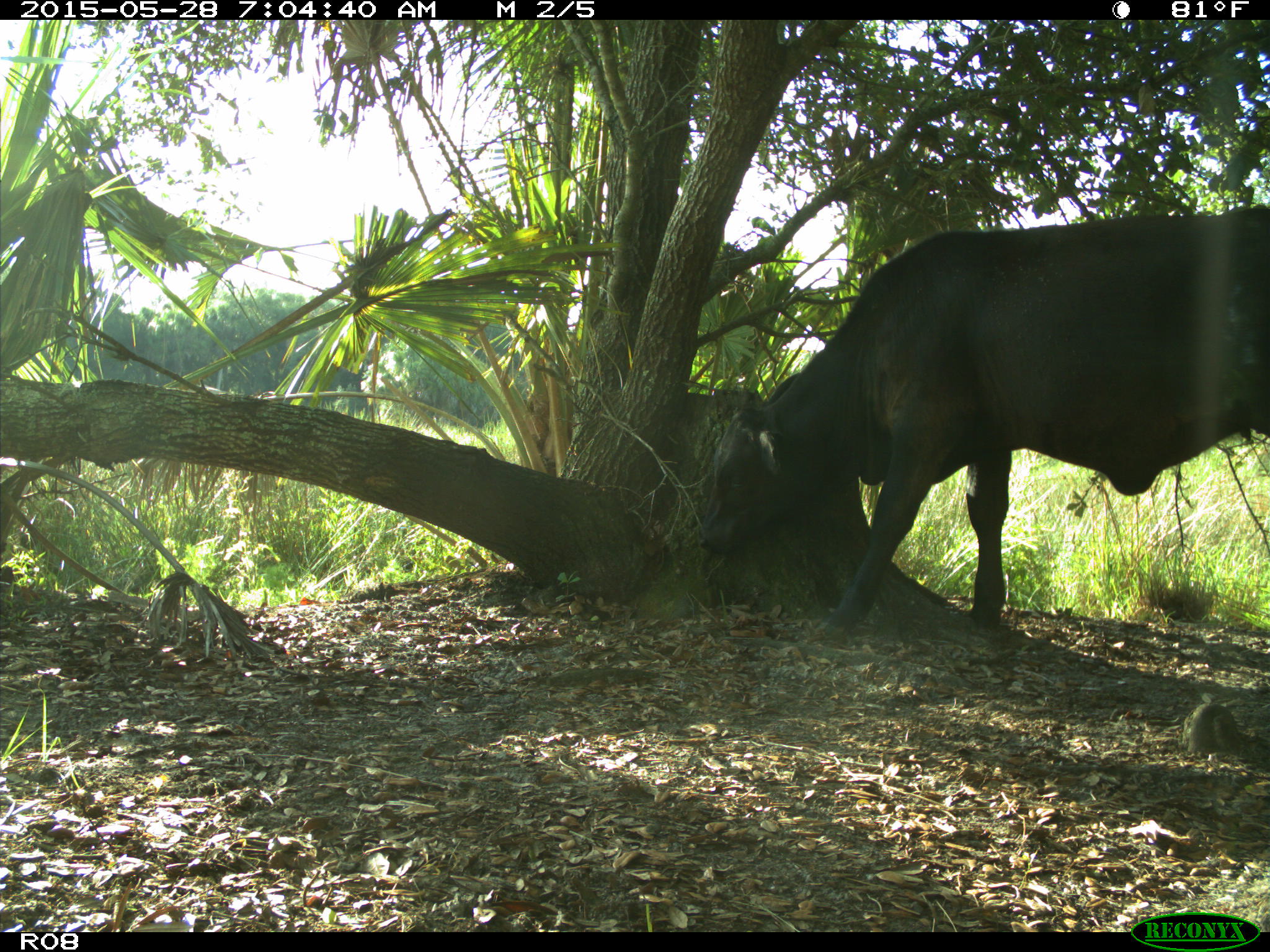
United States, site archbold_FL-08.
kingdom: Animalia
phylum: Chordata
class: Mammalia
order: Artiodactyla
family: Bovidae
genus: Bos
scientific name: Bos taurus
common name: domestic cow